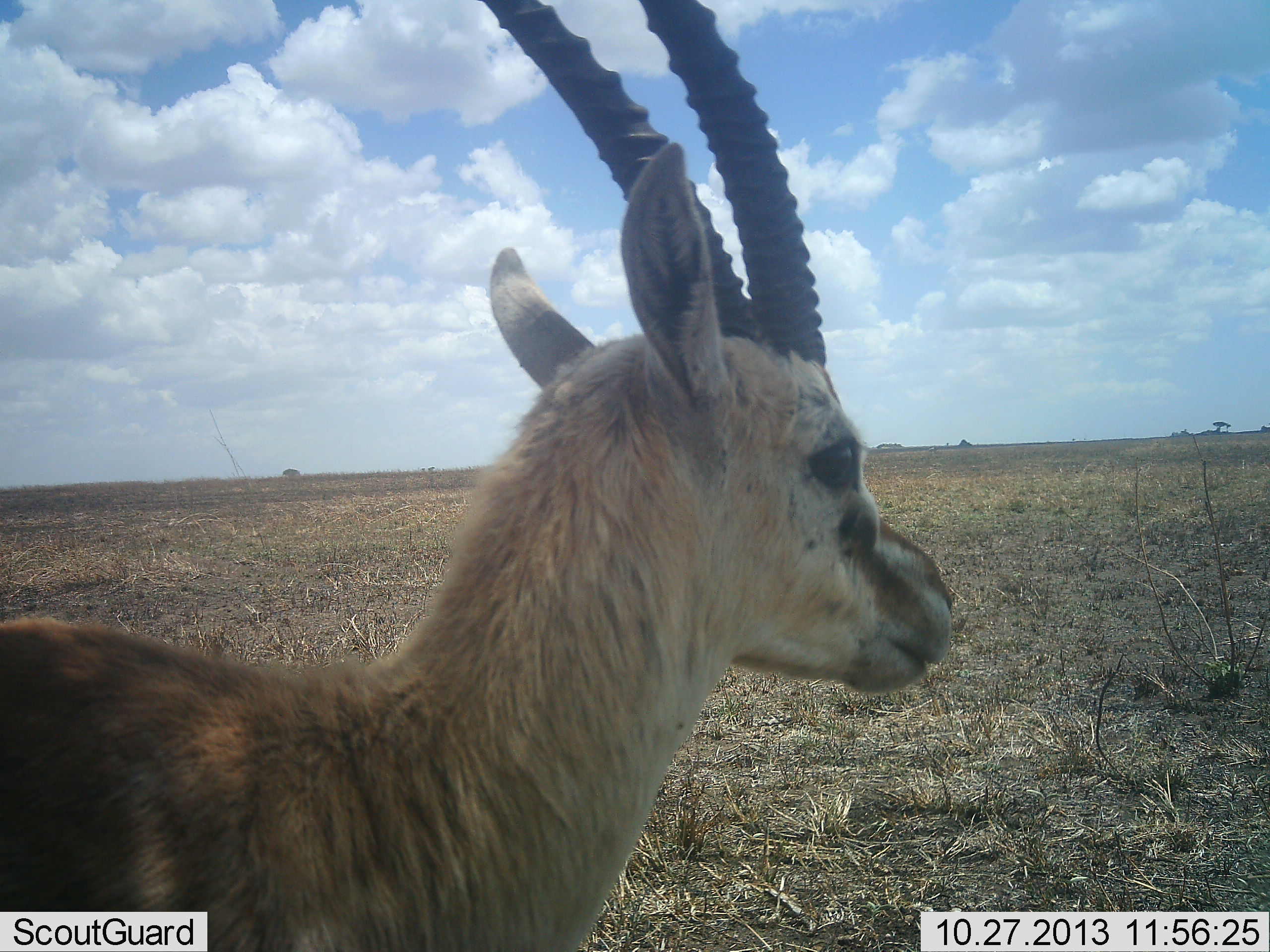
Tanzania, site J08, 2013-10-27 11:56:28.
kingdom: Animalia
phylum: Chordata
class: Mammalia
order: Artiodactyla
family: Bovidae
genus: Eudorcas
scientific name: Eudorcas thomsonii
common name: thomson's gazelle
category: gazellethomsons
Gazellethomsons (thomson's gazelle) (Eudorcas thomsonii), count 1. Behavior (volunteer vote fractions): standing 100%, resting 0%, moving 0%, interacting 0%. Young present (vote fraction): 0%. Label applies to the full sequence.